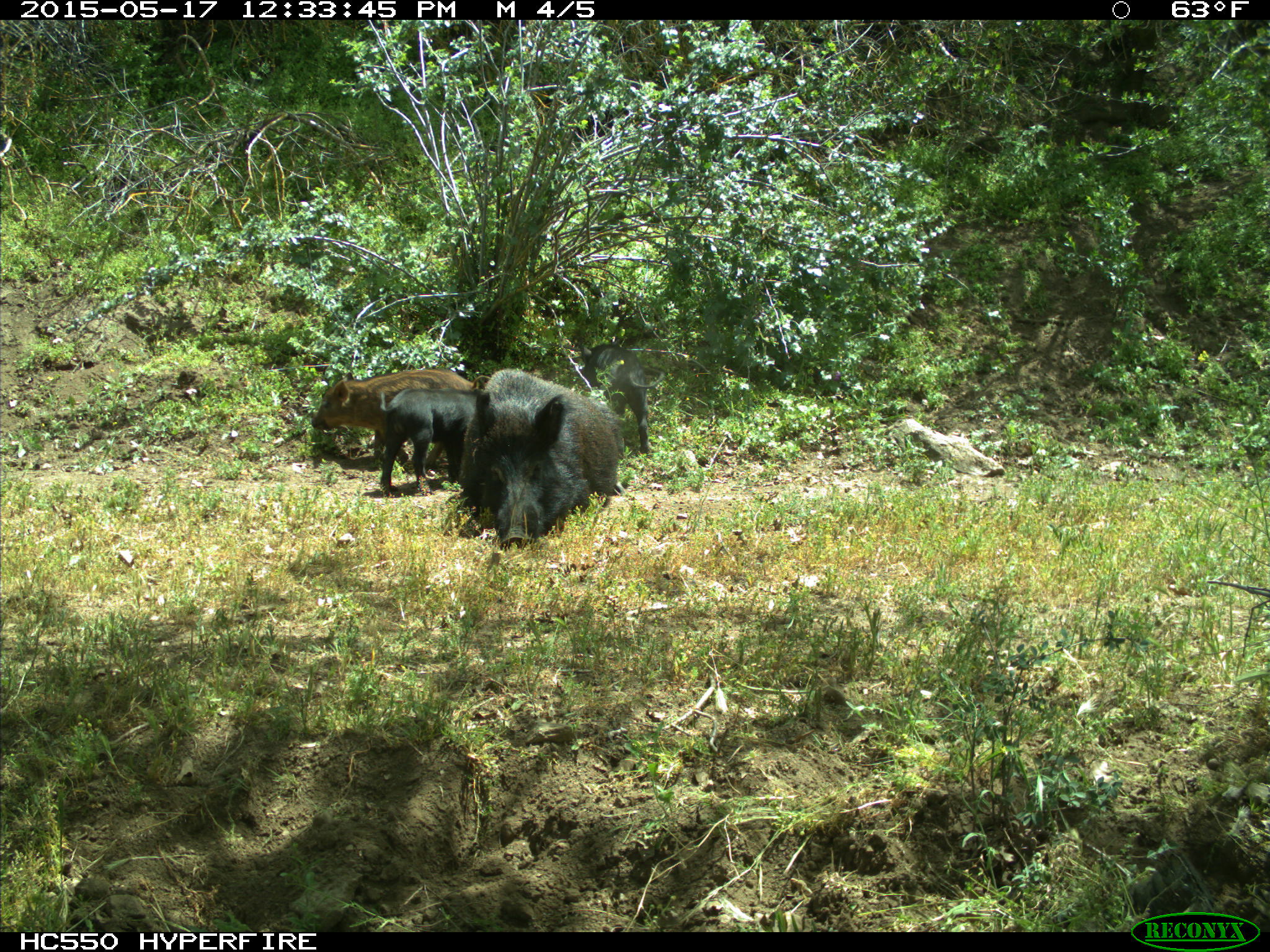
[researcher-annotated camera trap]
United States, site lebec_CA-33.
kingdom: Animalia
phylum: Chordata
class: Mammalia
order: Artiodactyla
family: Suidae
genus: Sus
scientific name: Sus scrofa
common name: wild boar